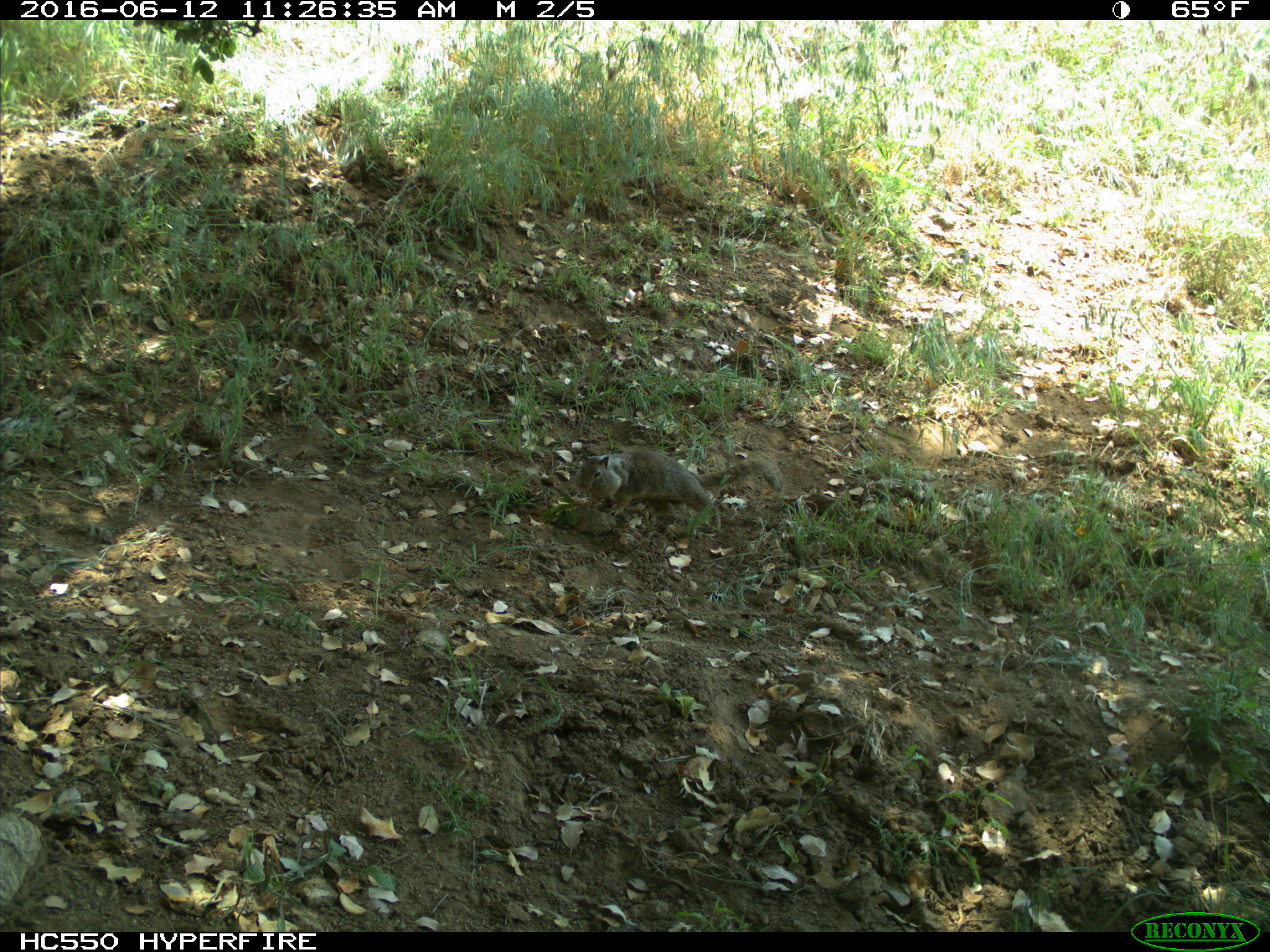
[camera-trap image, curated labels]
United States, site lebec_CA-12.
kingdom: Animalia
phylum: Chordata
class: Mammalia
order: Rodentia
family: Sciuridae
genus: Otospermophilus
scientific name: Otospermophilus beecheyi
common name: california ground squirrel